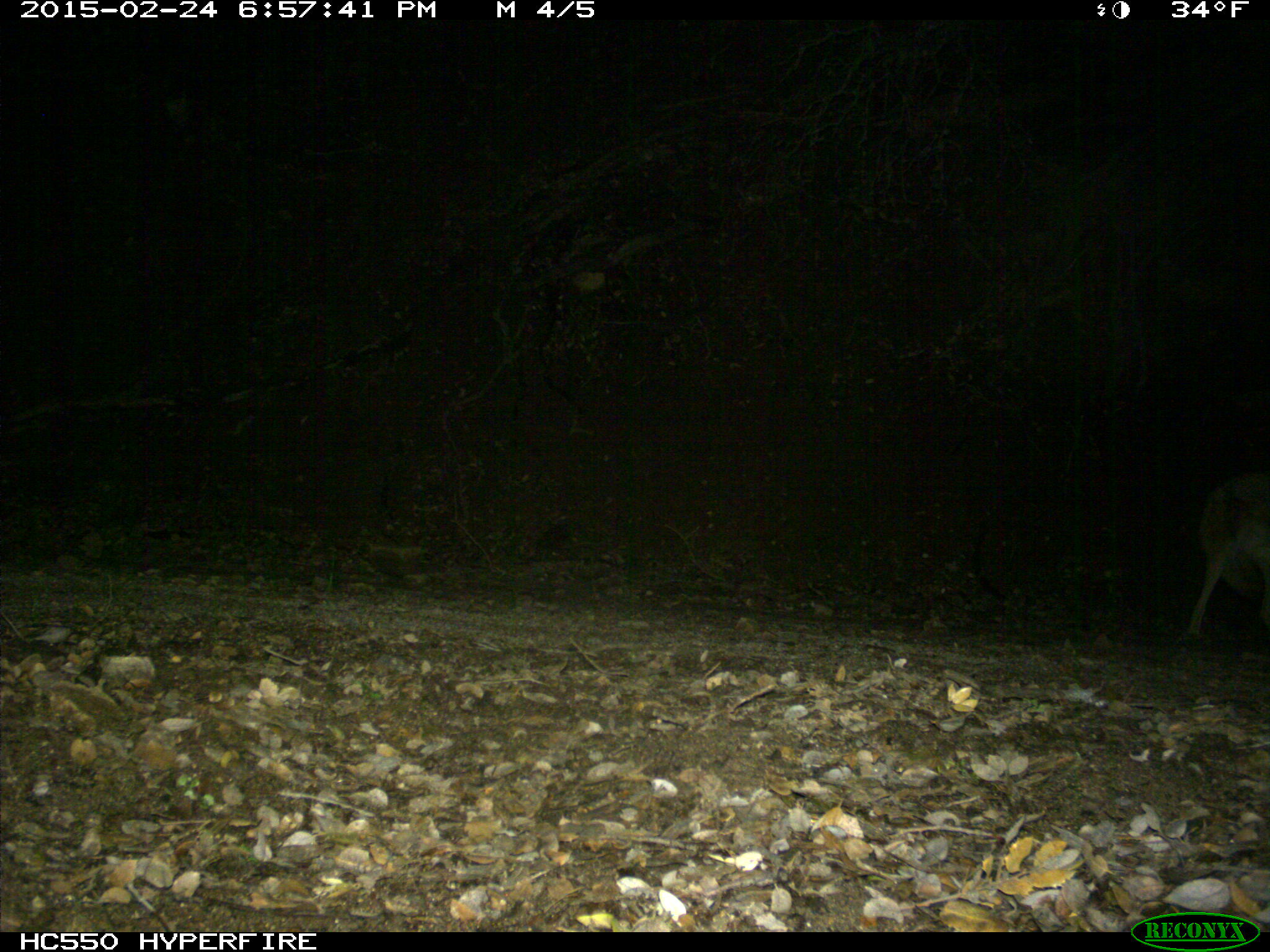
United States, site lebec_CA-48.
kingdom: Animalia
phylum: Chordata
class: Mammalia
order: Carnivora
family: Canidae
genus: Canis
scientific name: Canis latrans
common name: coyote